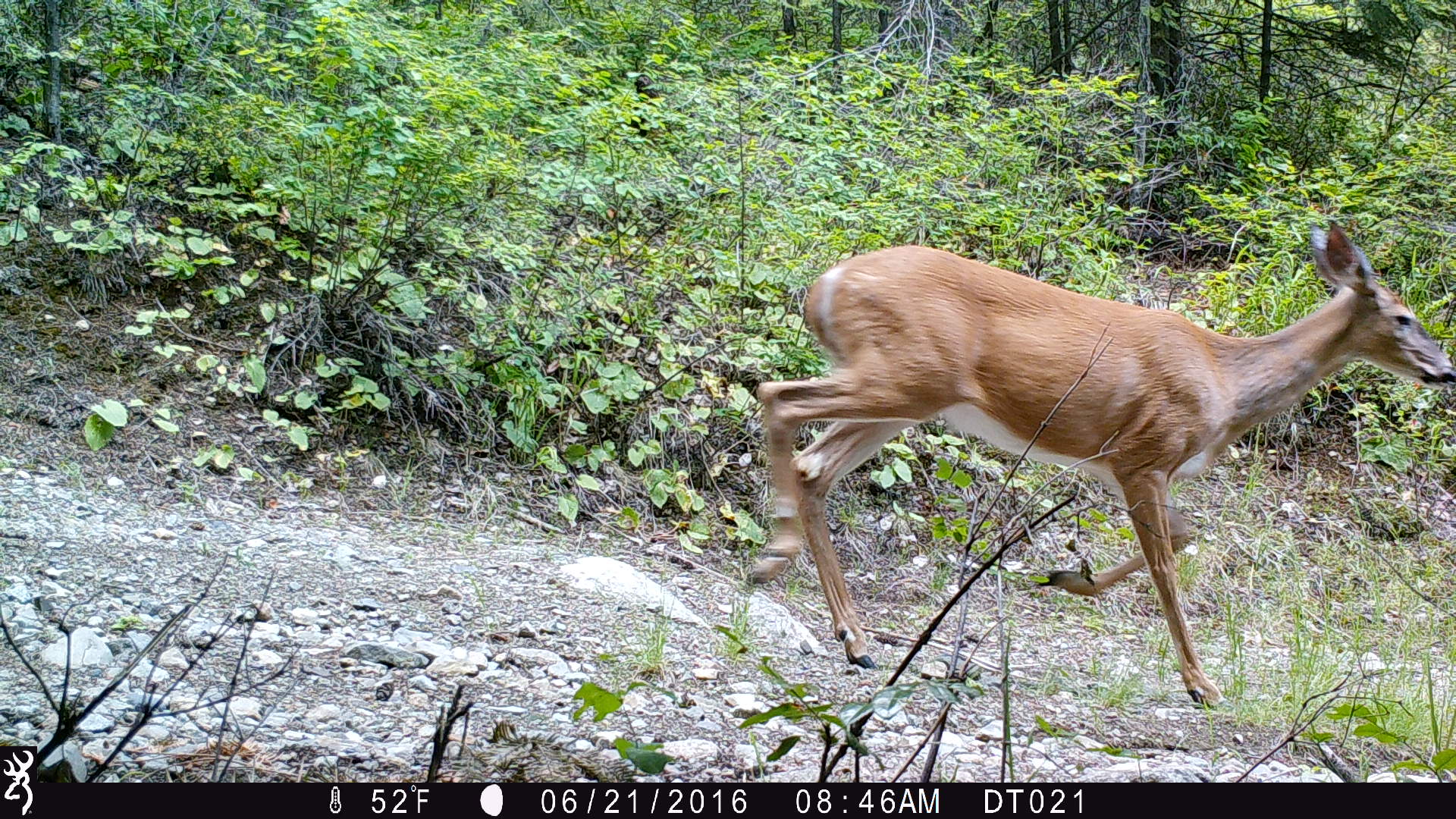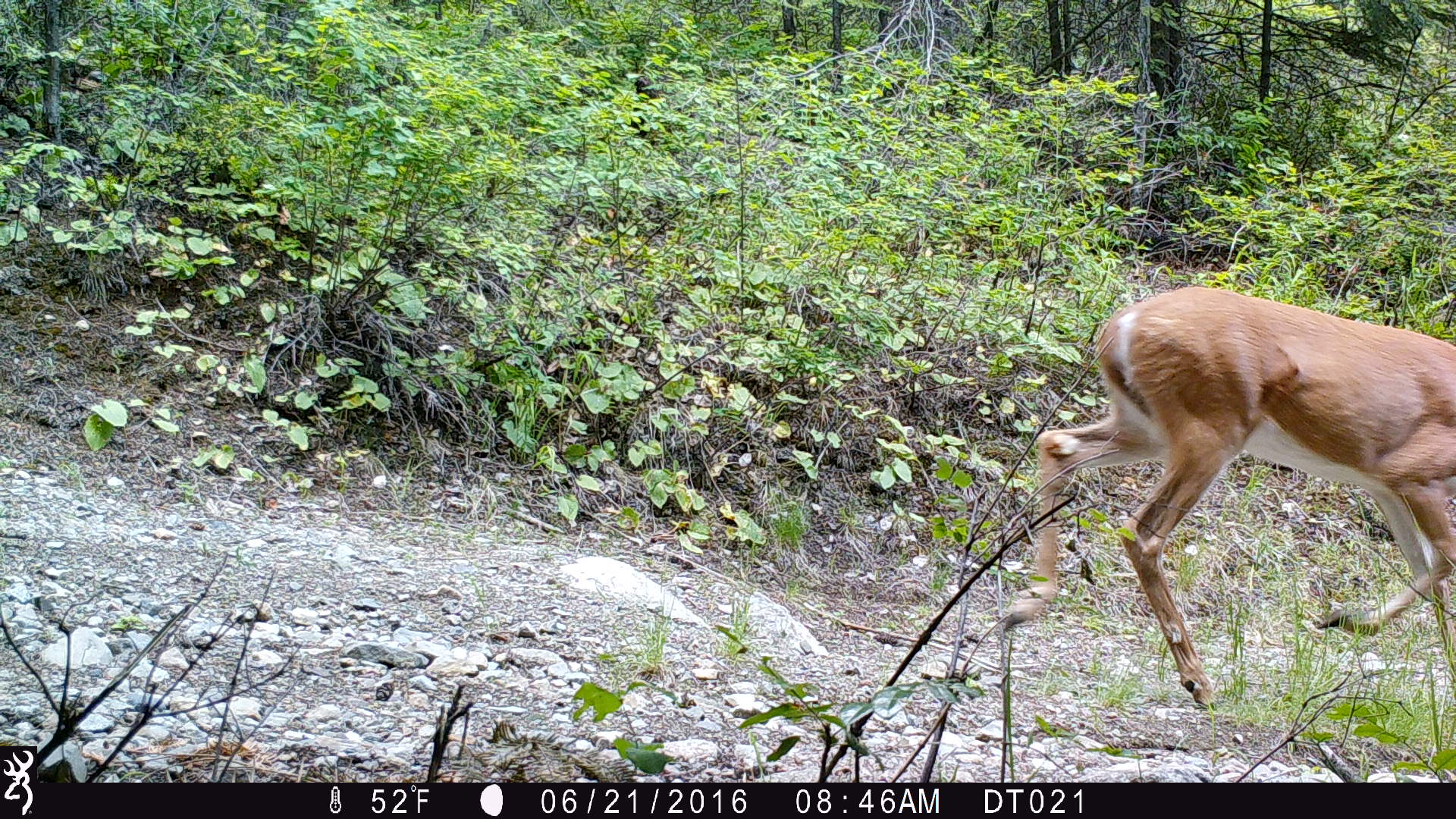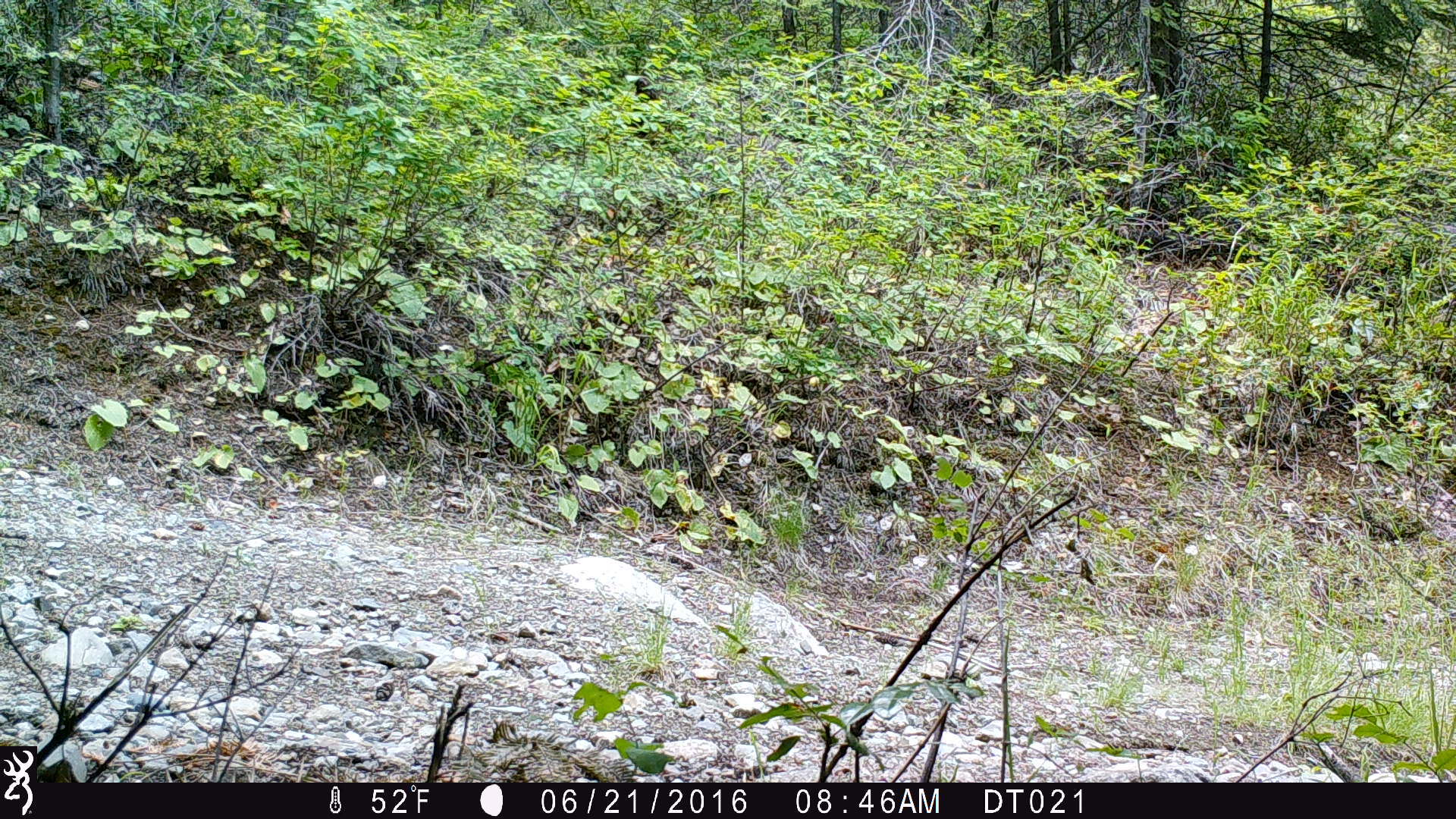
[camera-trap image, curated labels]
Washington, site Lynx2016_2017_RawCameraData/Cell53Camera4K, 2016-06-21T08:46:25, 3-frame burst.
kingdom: Animalia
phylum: Chordata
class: Mammalia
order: Artiodactyla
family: Cervidae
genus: Odocoileus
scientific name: Odocoileus virginianus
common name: white-tailed deer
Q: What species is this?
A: Odocoileus virginianus (white-tailed deer).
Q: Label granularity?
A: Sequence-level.